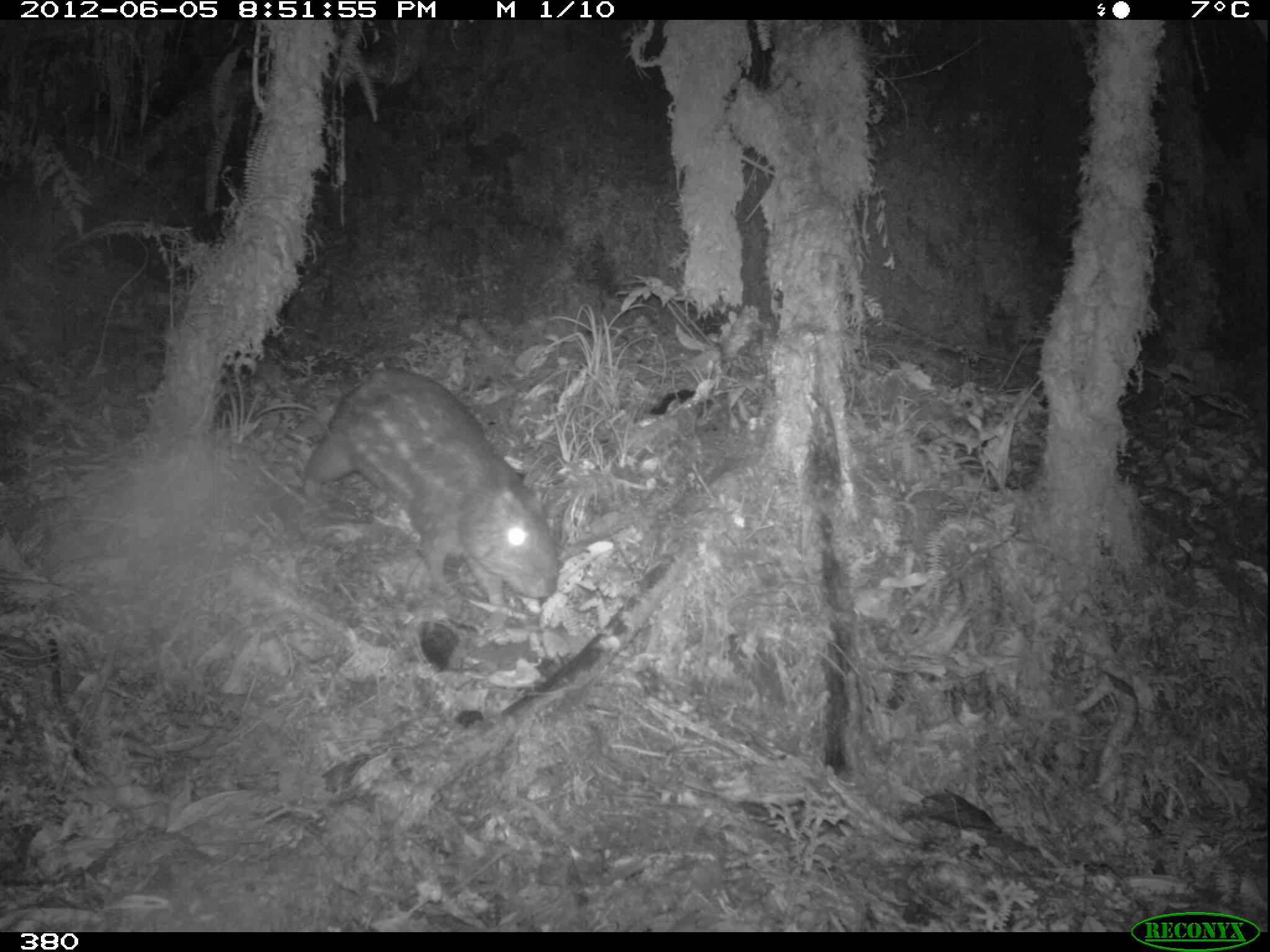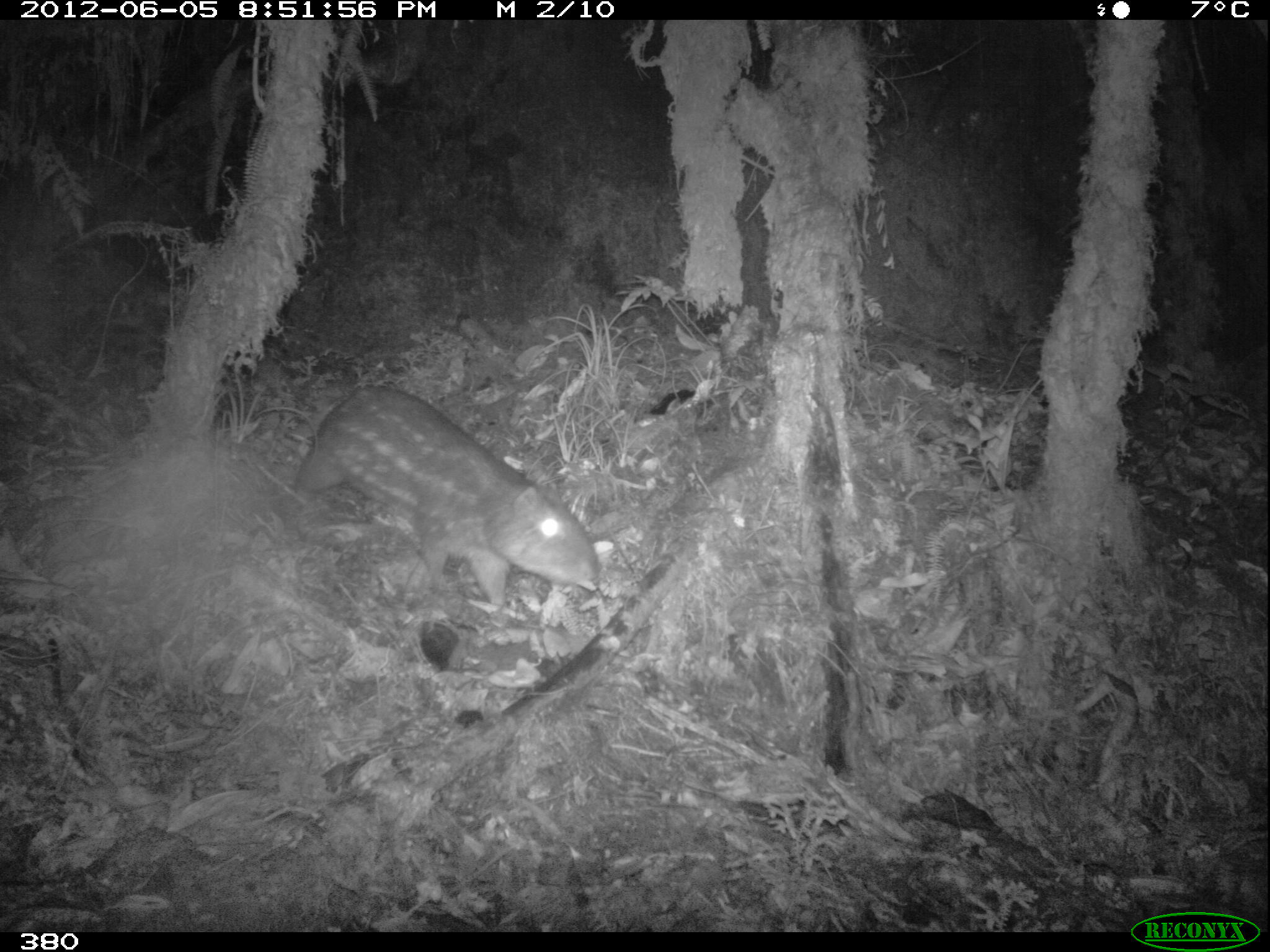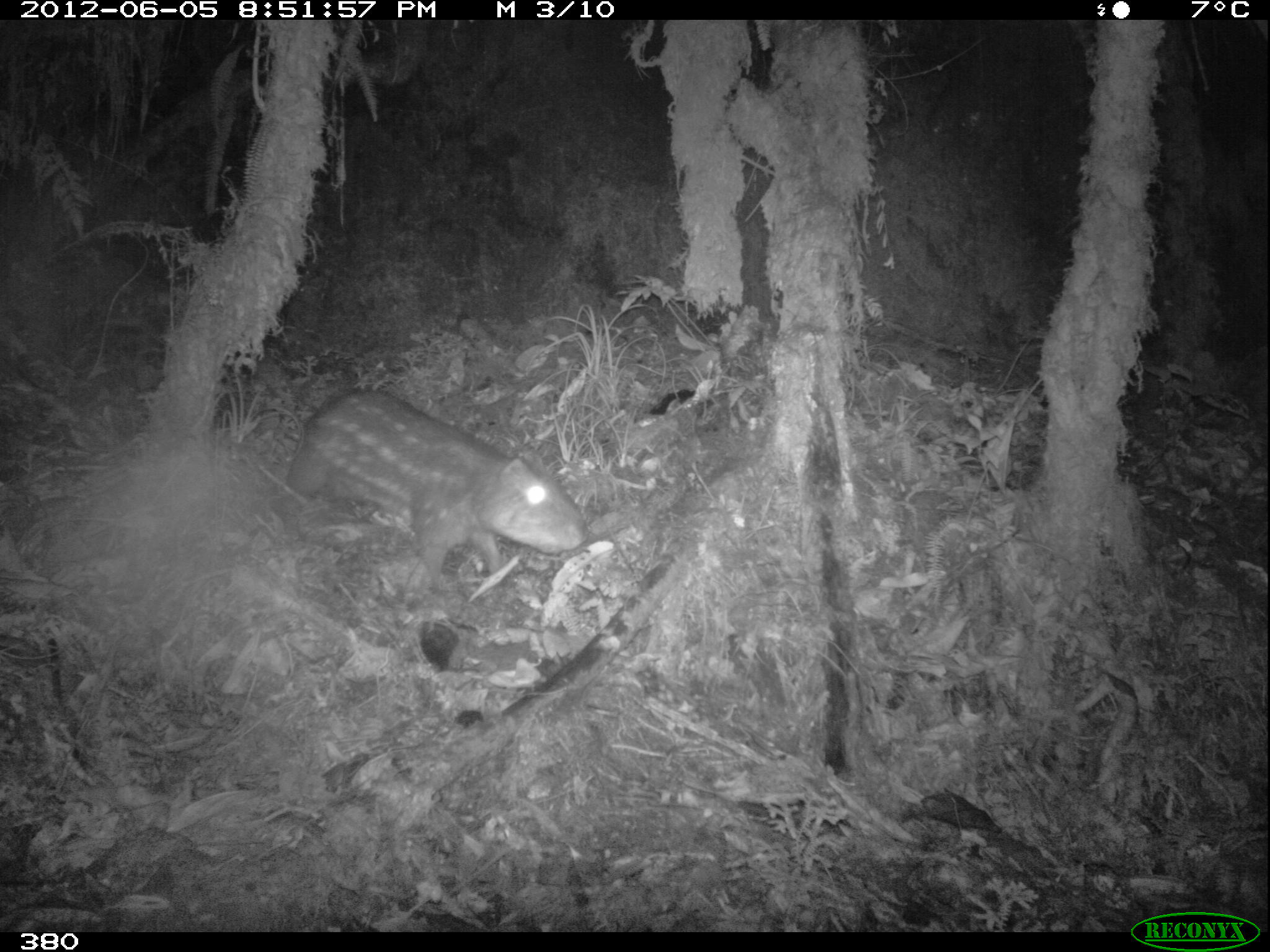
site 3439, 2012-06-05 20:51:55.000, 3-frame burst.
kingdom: Animalia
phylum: Chordata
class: Mammalia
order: Rodentia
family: Cuniculidae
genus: Cuniculus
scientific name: Cuniculus taczanowskii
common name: mountain paca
Cuniculus taczanowskii (mountain paca).